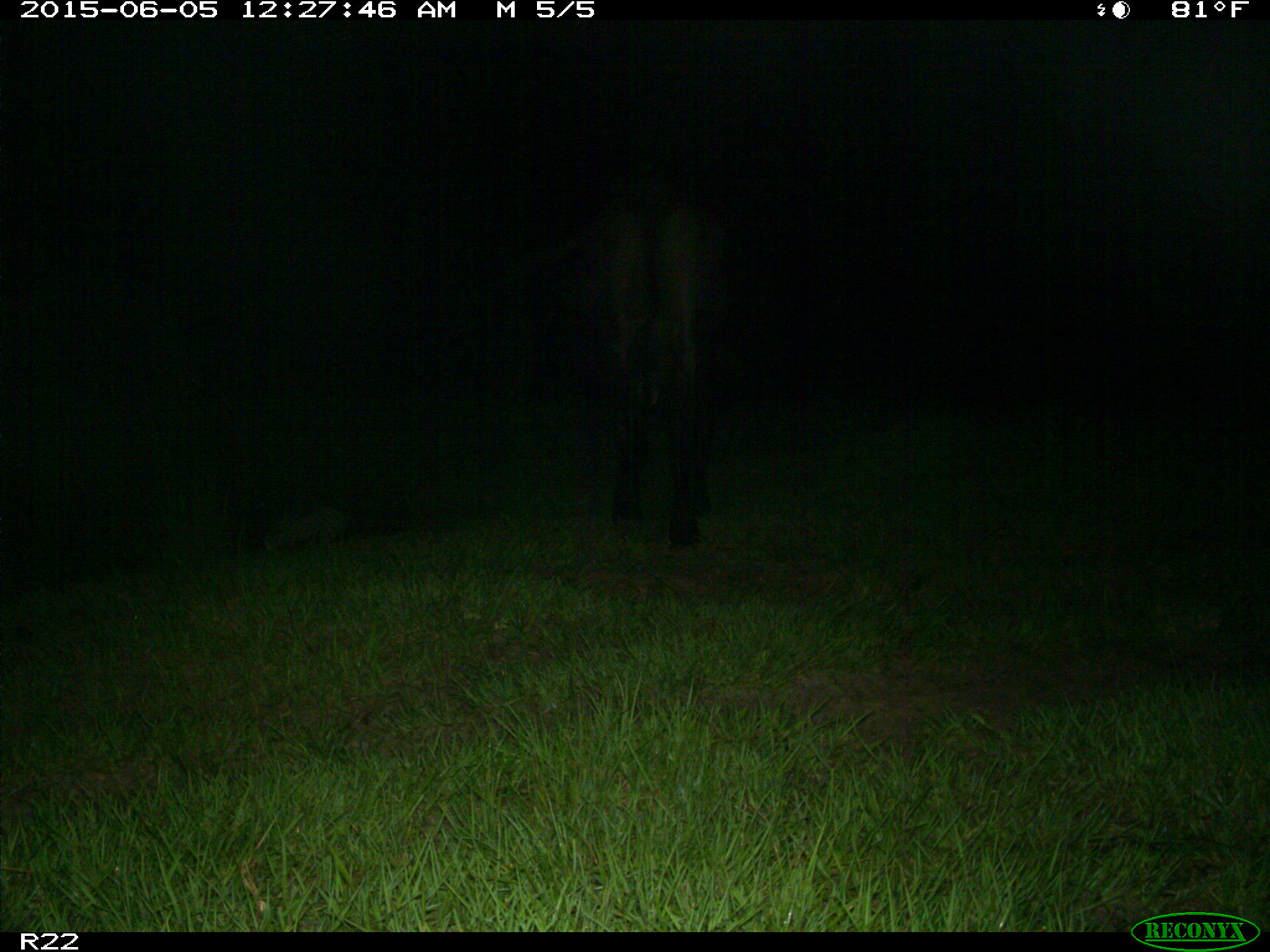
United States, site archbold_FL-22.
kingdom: Animalia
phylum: Chordata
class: Mammalia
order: Artiodactyla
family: Bovidae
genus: Bos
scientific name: Bos taurus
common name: domestic cow